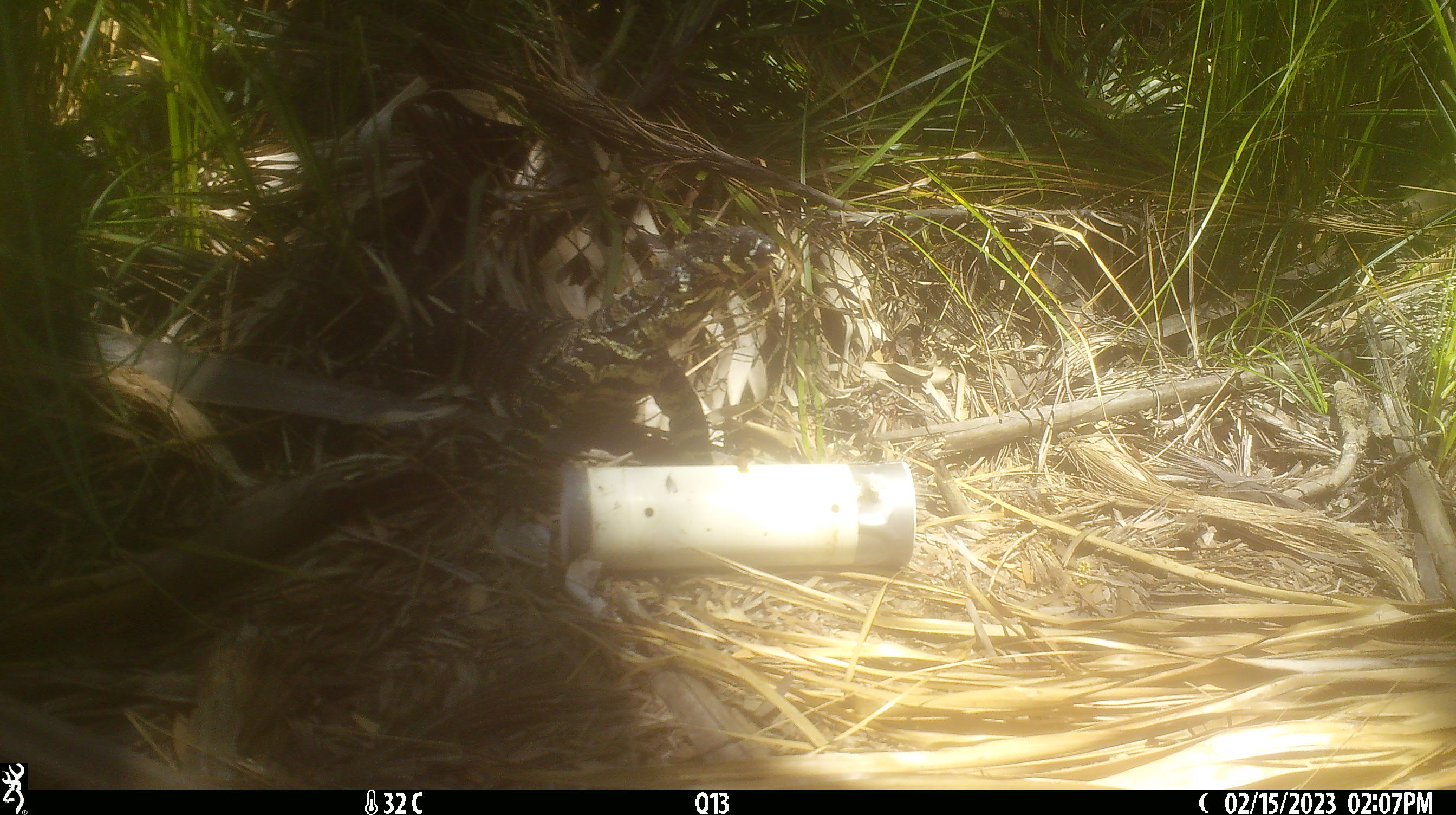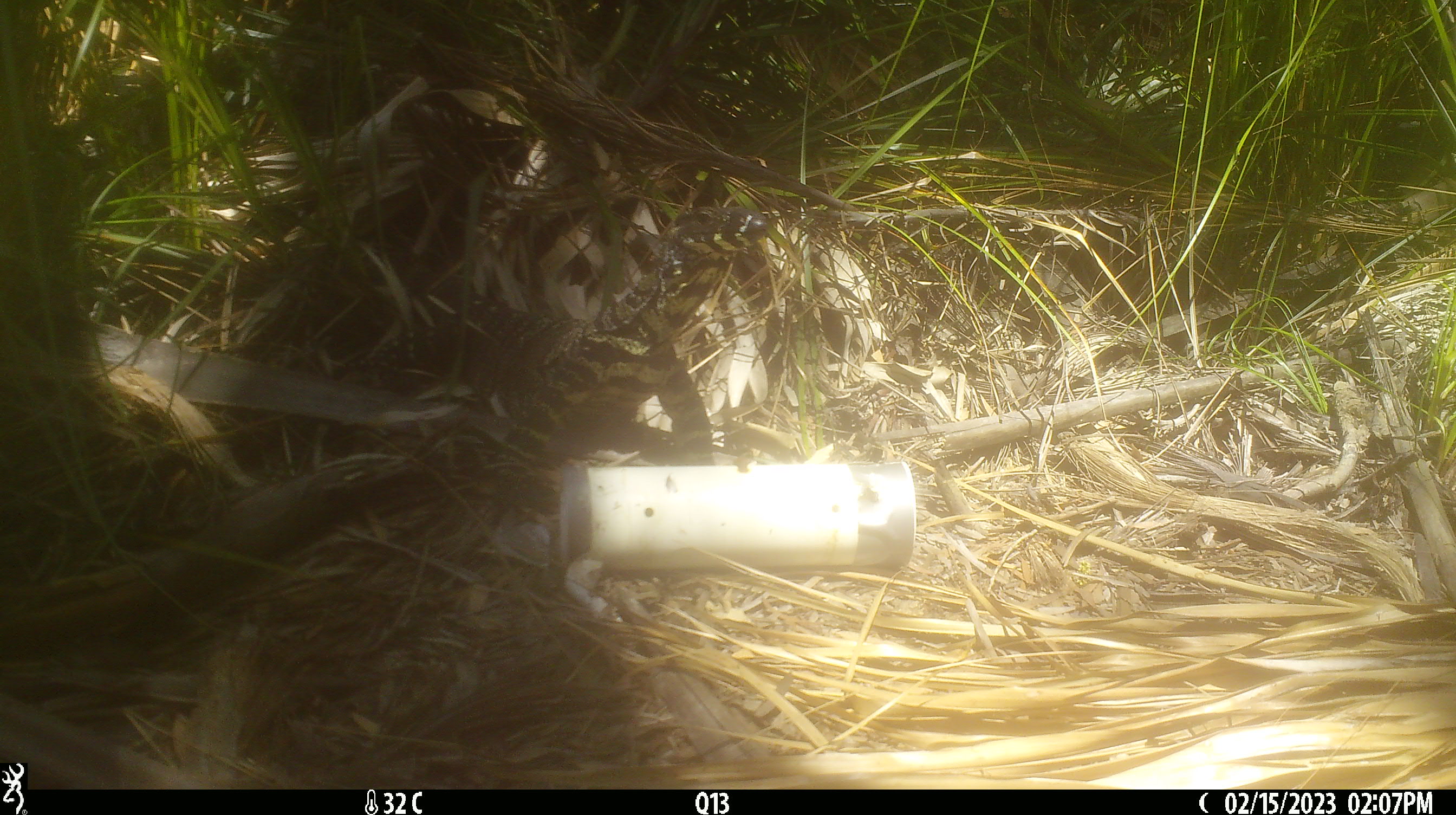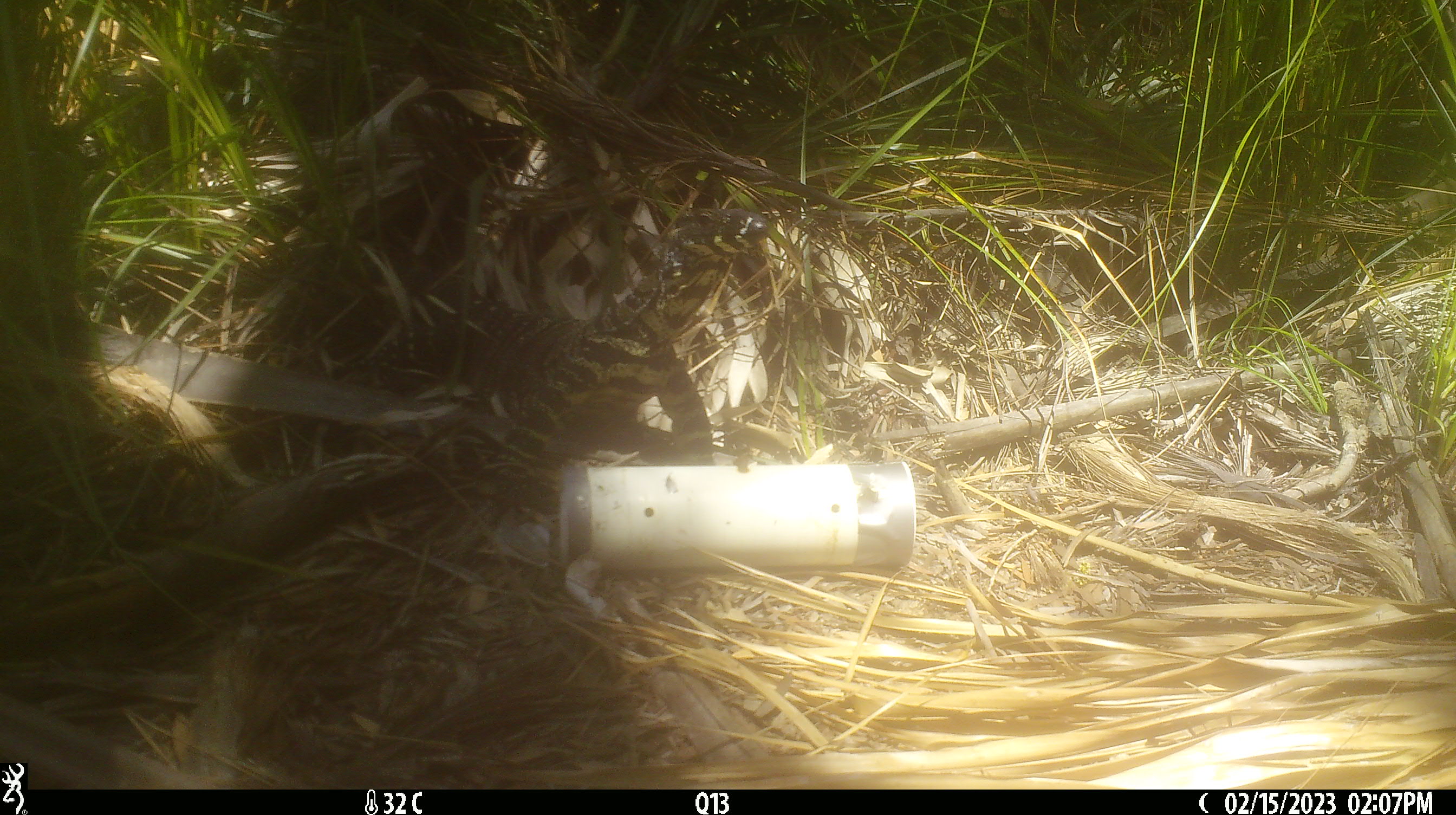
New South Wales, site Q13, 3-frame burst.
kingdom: Animalia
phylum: Chordata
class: Reptilia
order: Squamata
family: Varanidae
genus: Varanus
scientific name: Varanus varius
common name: lace monitor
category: goanna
Goanna (lace monitor) (Varanus varius).